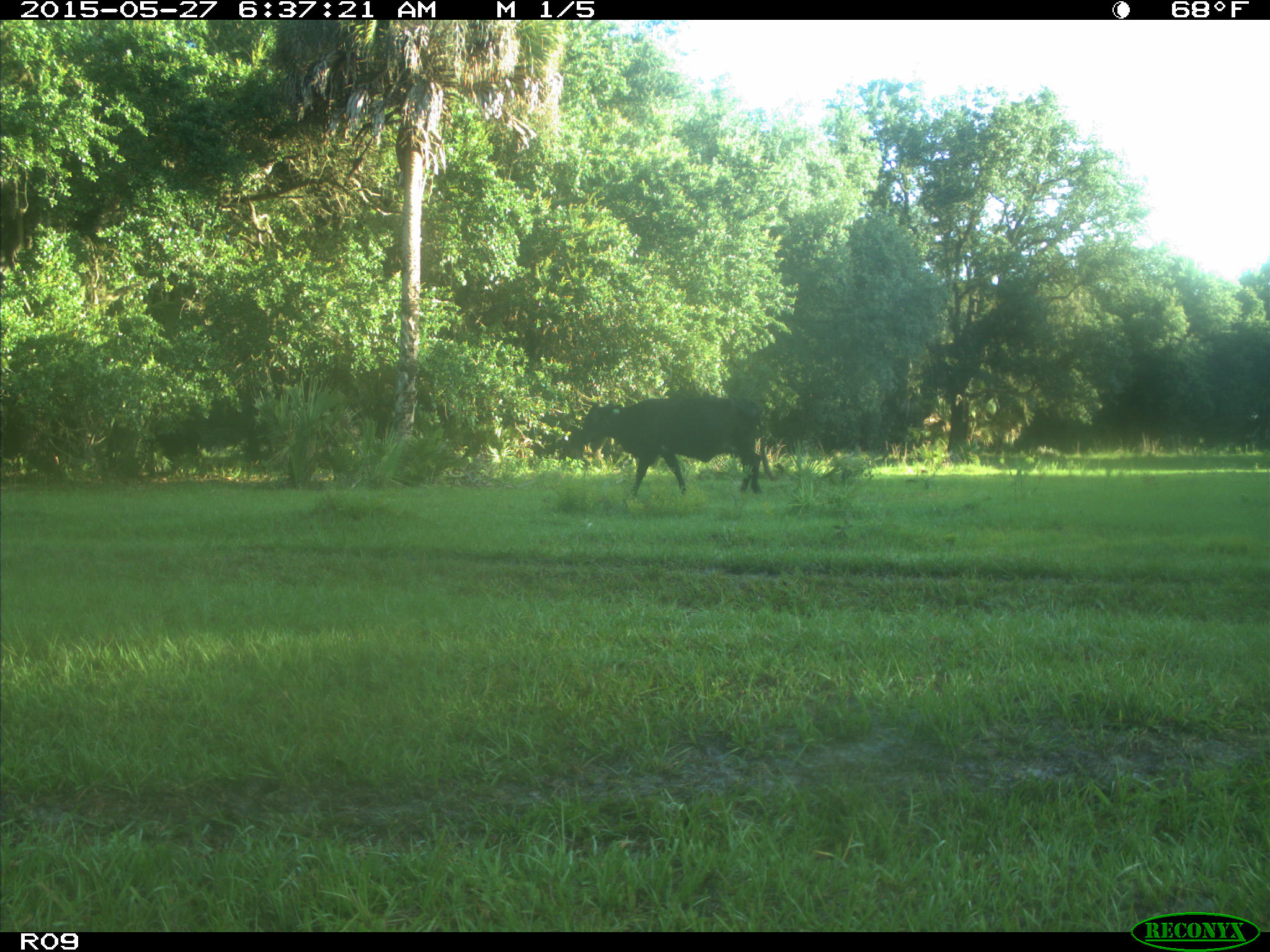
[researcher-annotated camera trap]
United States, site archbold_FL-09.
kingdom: Animalia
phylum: Chordata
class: Mammalia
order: Artiodactyla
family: Bovidae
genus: Bos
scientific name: Bos taurus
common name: domestic cow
Bos taurus (domestic cow).